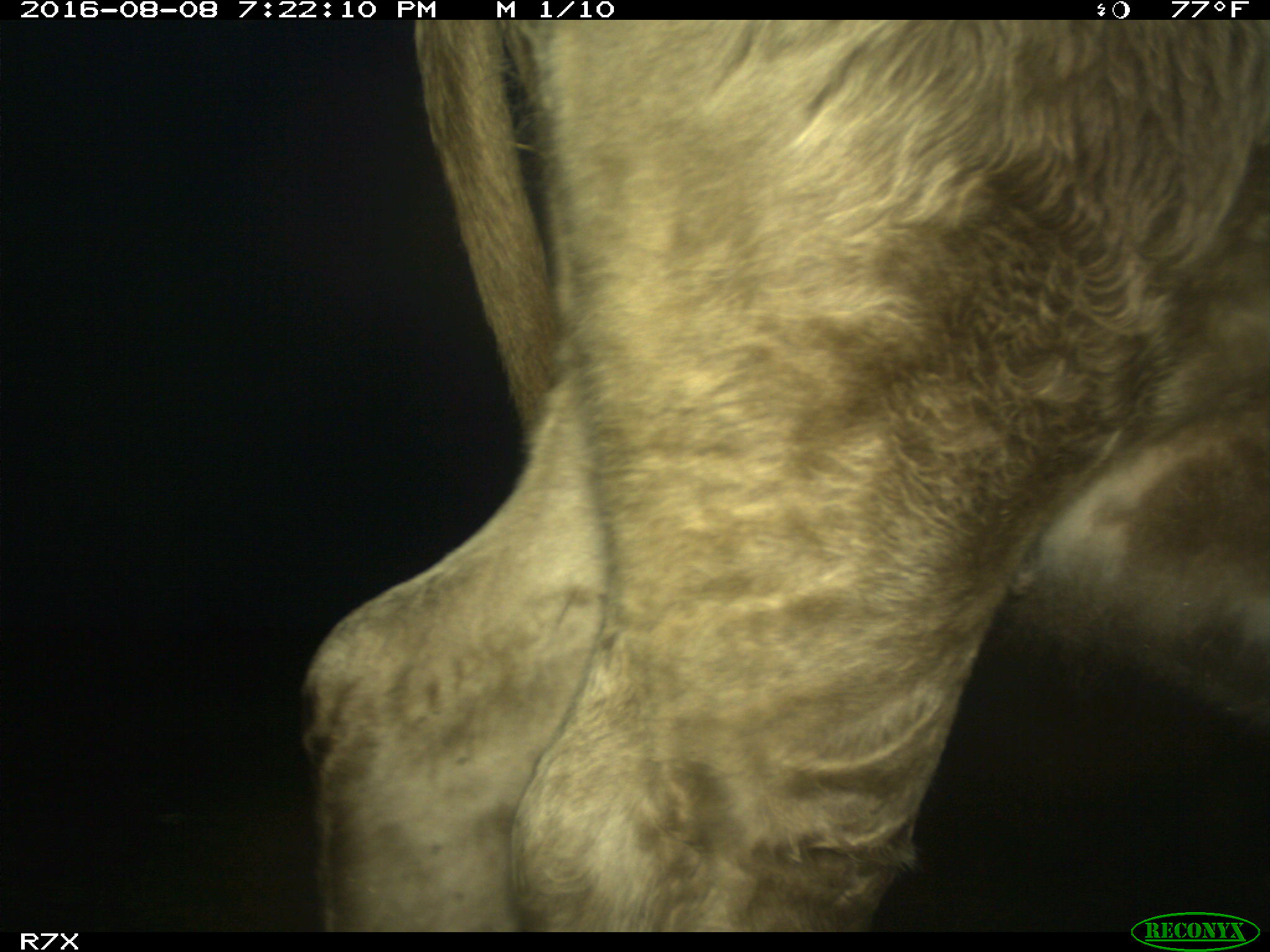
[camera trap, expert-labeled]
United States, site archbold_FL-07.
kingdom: Animalia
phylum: Chordata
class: Mammalia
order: Artiodactyla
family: Bovidae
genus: Bos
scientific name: Bos taurus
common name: domestic cow